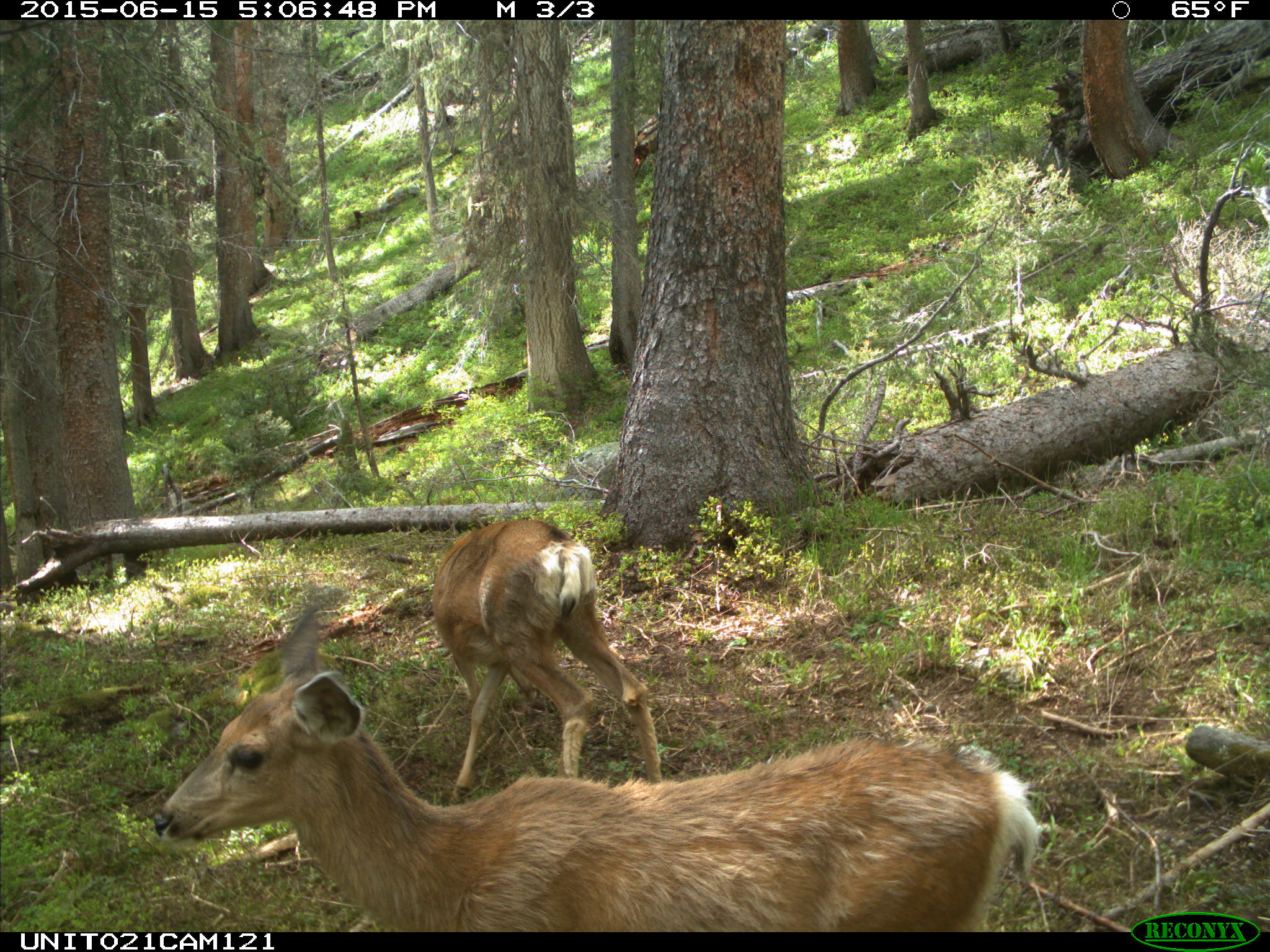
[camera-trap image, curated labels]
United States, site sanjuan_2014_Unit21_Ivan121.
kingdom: Animalia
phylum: Chordata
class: Mammalia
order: Artiodactyla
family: Cervidae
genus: Odocoileus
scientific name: Odocoileus hemionus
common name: mule deer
Odocoileus hemionus (mule deer).